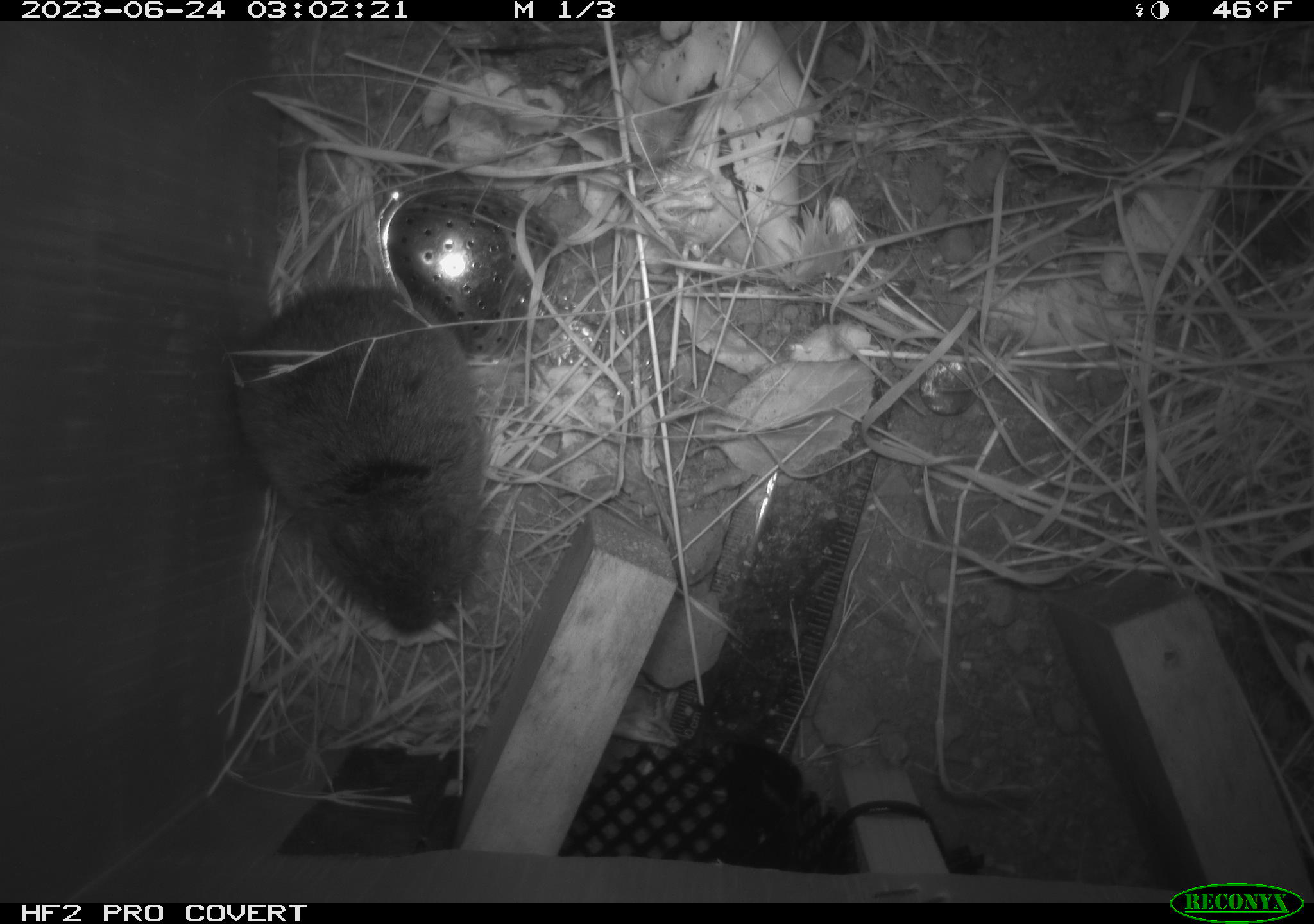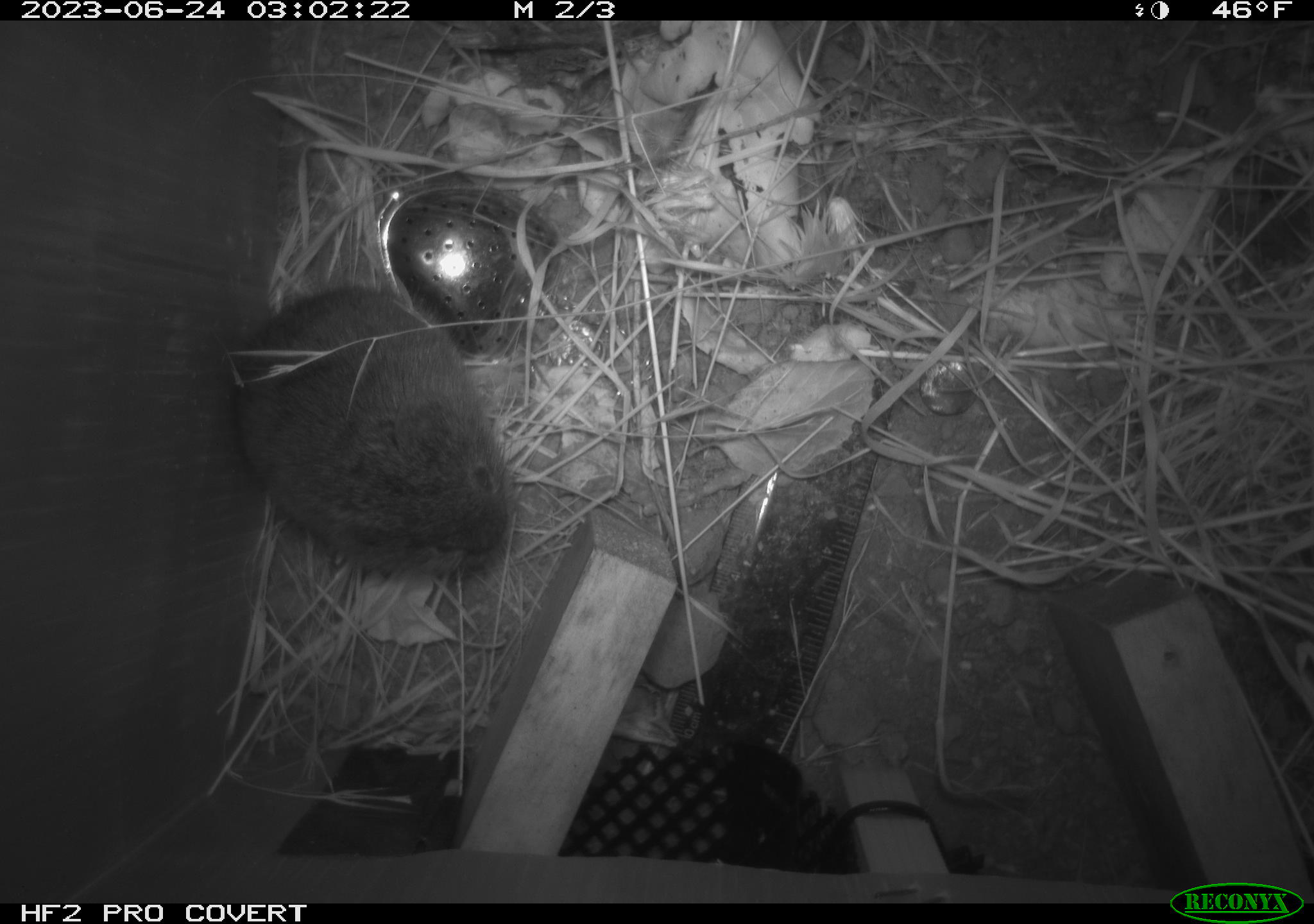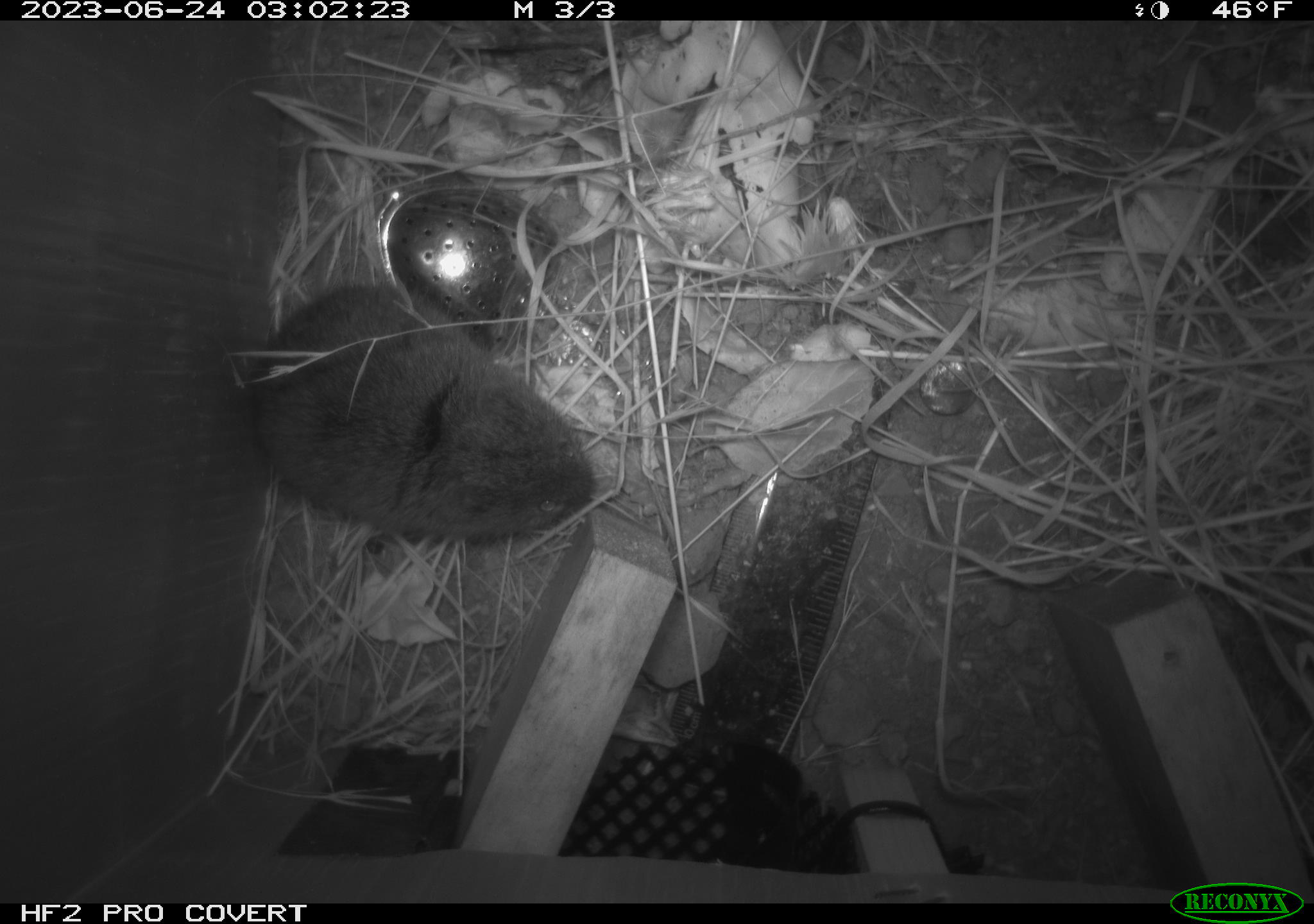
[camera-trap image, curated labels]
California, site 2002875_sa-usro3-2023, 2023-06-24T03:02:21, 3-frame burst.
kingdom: Animalia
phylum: Chordata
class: Mammalia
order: Rodentia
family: Cricetidae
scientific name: Arvicolinae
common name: voles, lemmings, and muskrats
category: arvicolinae subfamily